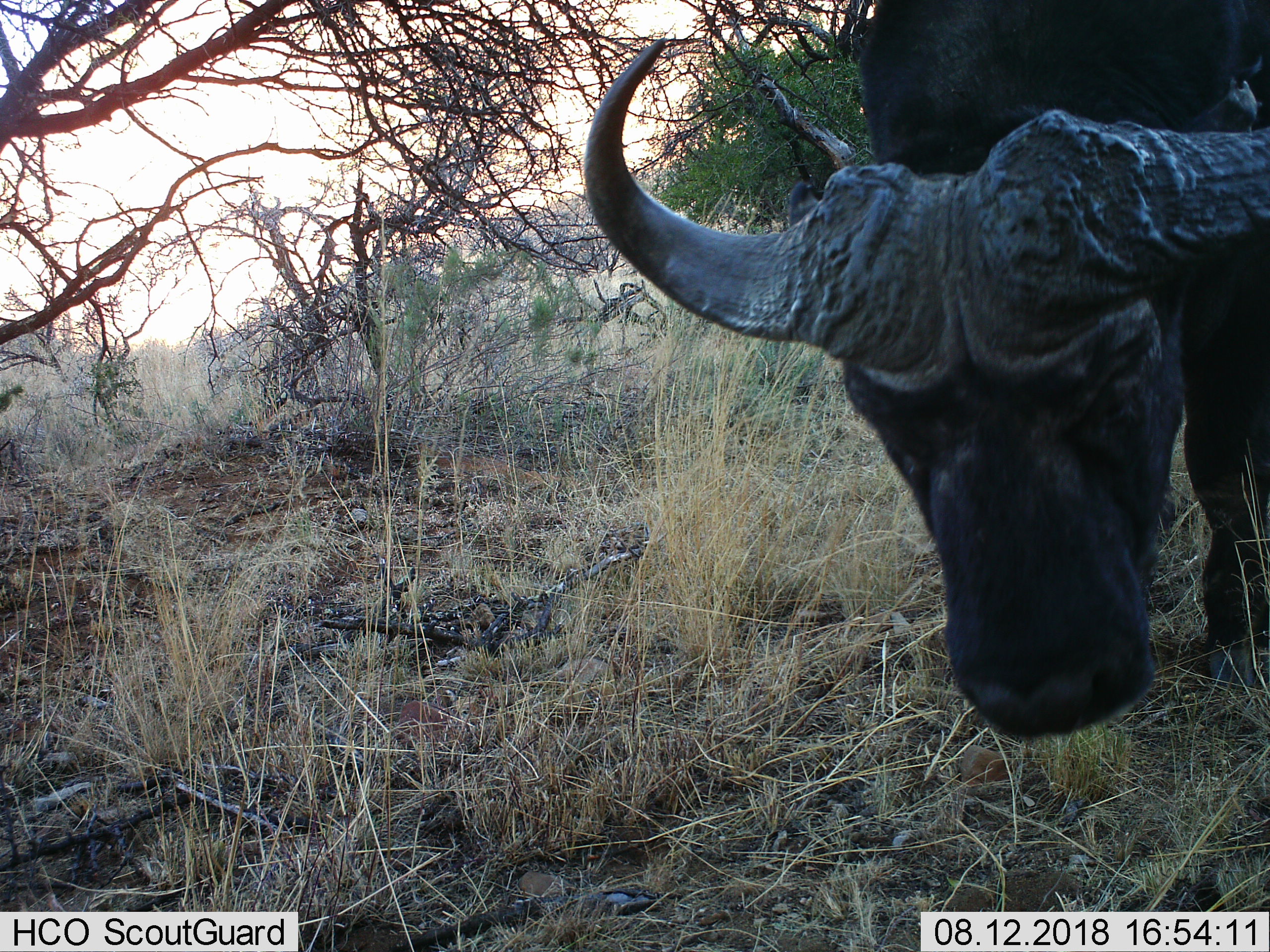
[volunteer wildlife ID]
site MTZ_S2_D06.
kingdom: Animalia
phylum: Chordata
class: Mammalia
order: Artiodactyla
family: Bovidae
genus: Syncerus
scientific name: Syncerus caffer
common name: african buffalo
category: buffalo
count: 1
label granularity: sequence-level